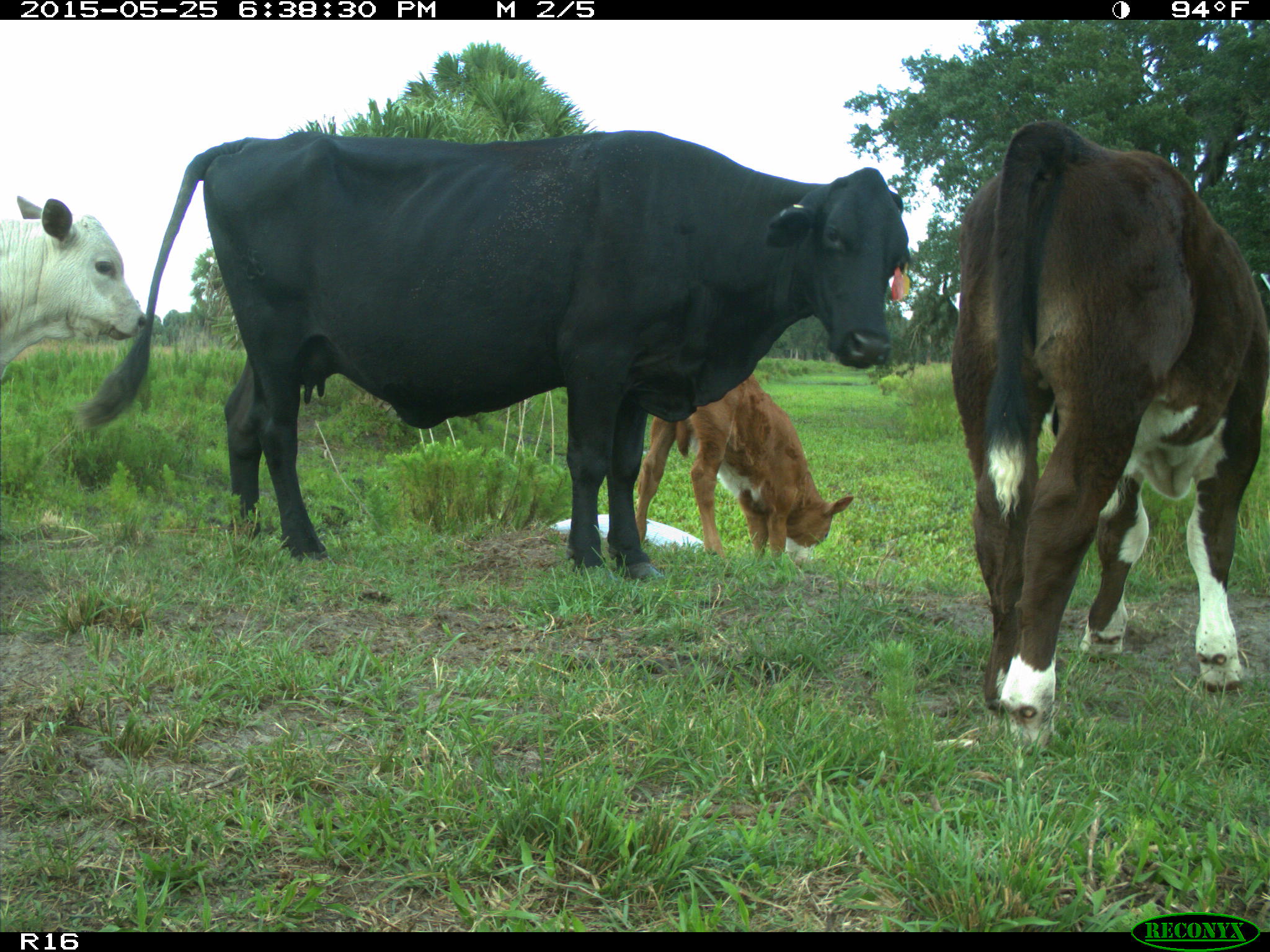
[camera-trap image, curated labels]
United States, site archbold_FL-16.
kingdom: Animalia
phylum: Chordata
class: Mammalia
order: Artiodactyla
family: Bovidae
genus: Bos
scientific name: Bos taurus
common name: domestic cow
Bos taurus (domestic cow).